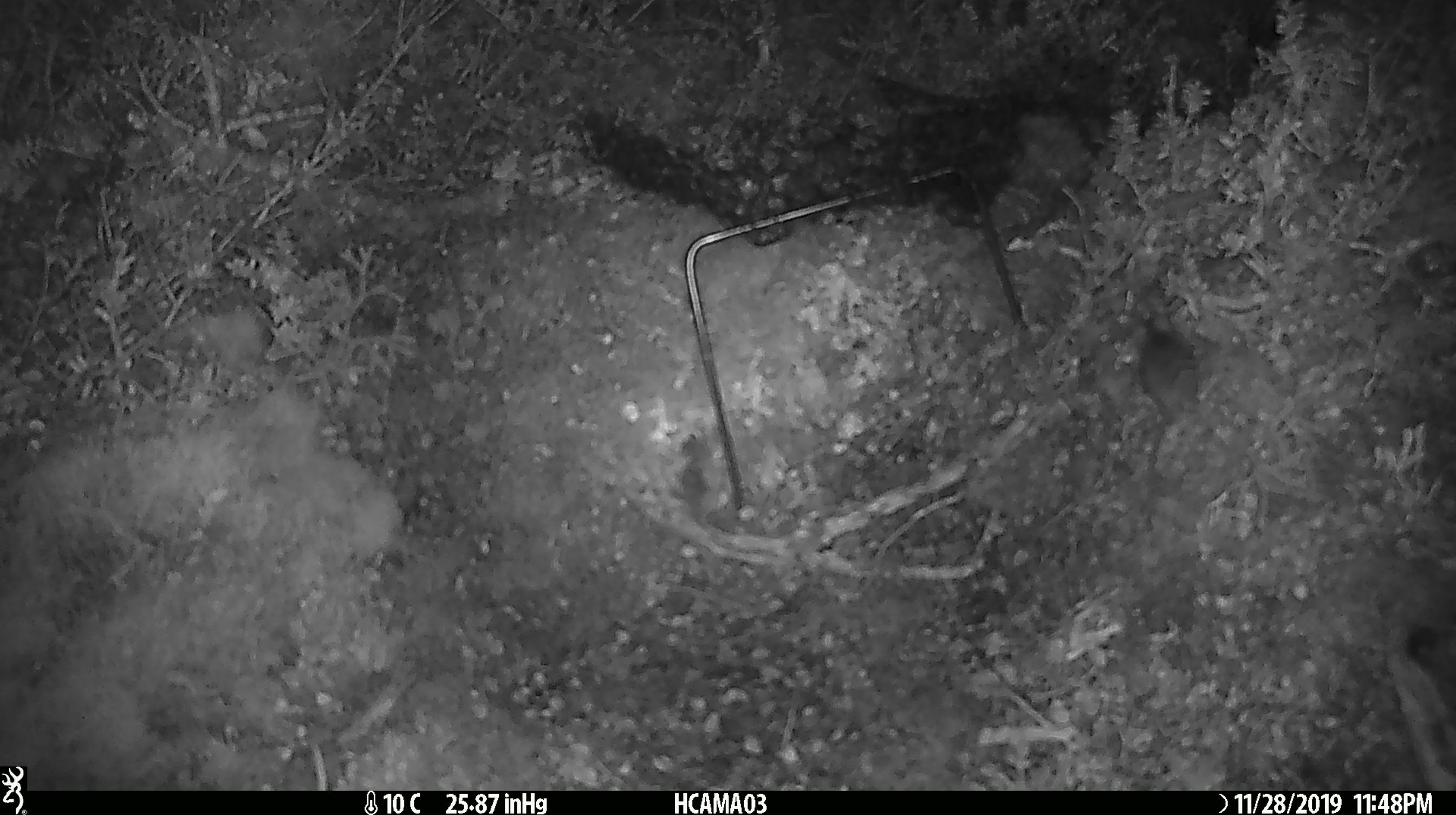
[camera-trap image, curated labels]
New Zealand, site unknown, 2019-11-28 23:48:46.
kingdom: Animalia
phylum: Chordata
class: Mammalia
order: Rodentia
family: Muridae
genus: Mus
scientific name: Mus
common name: mouse